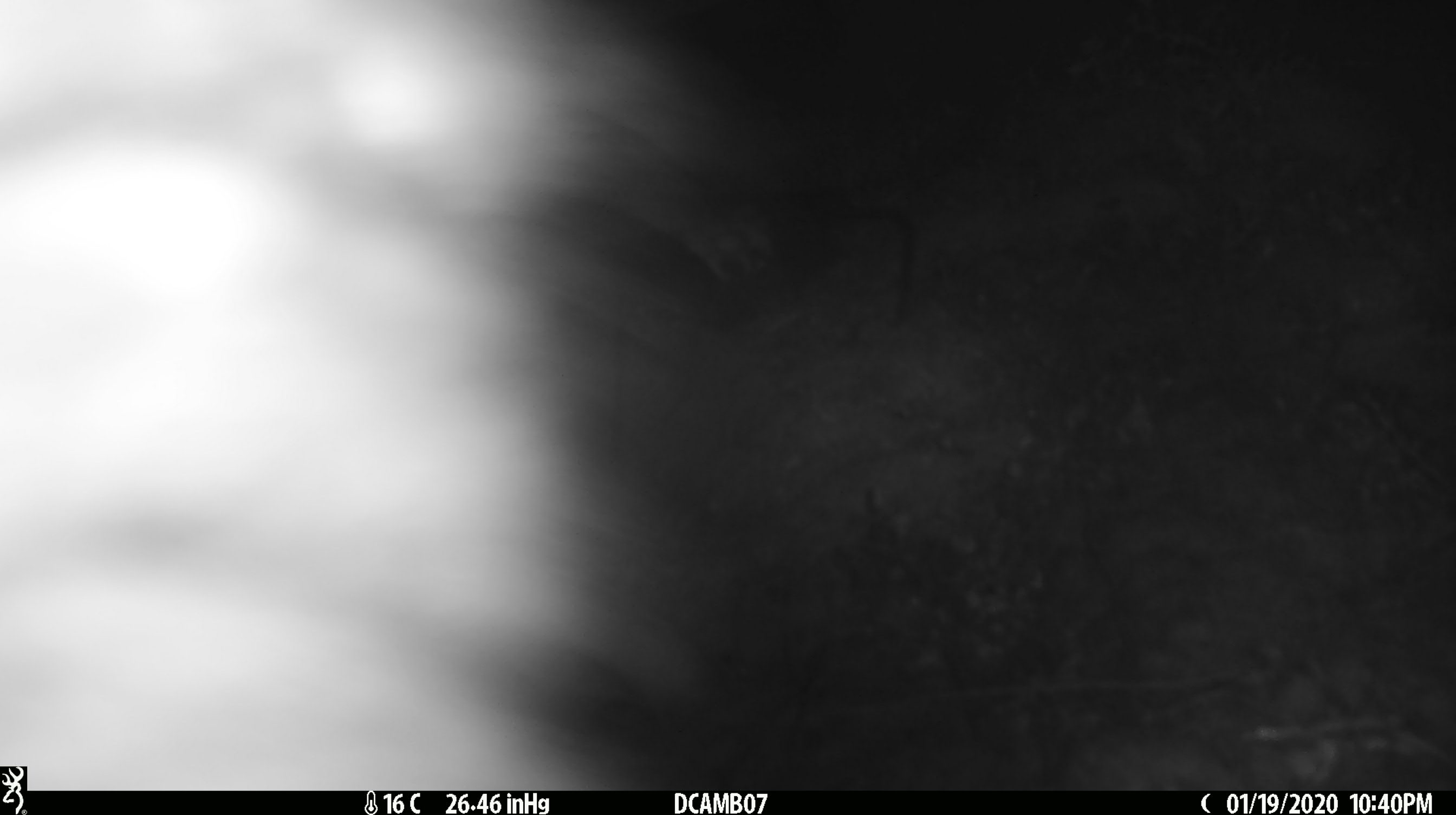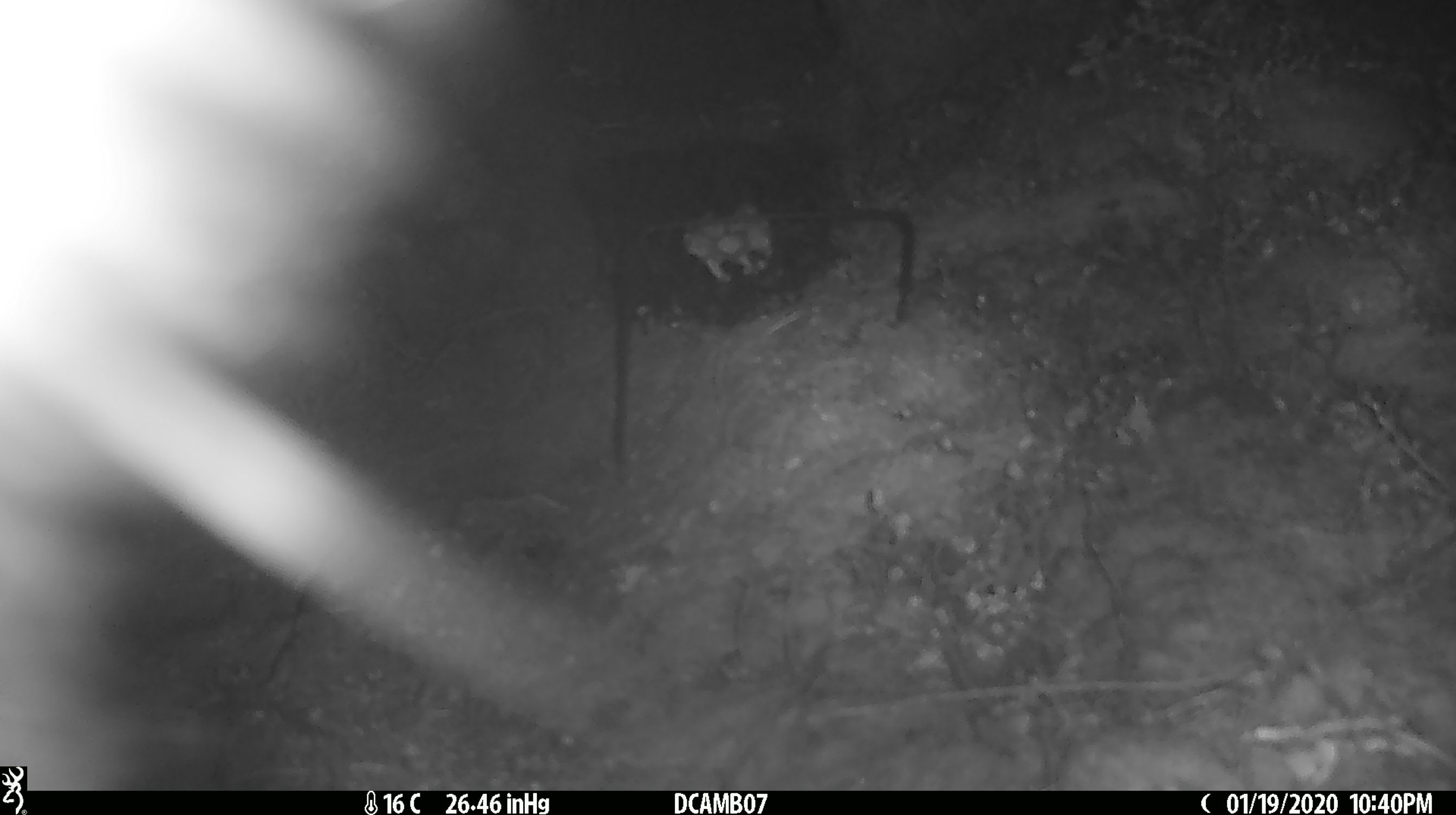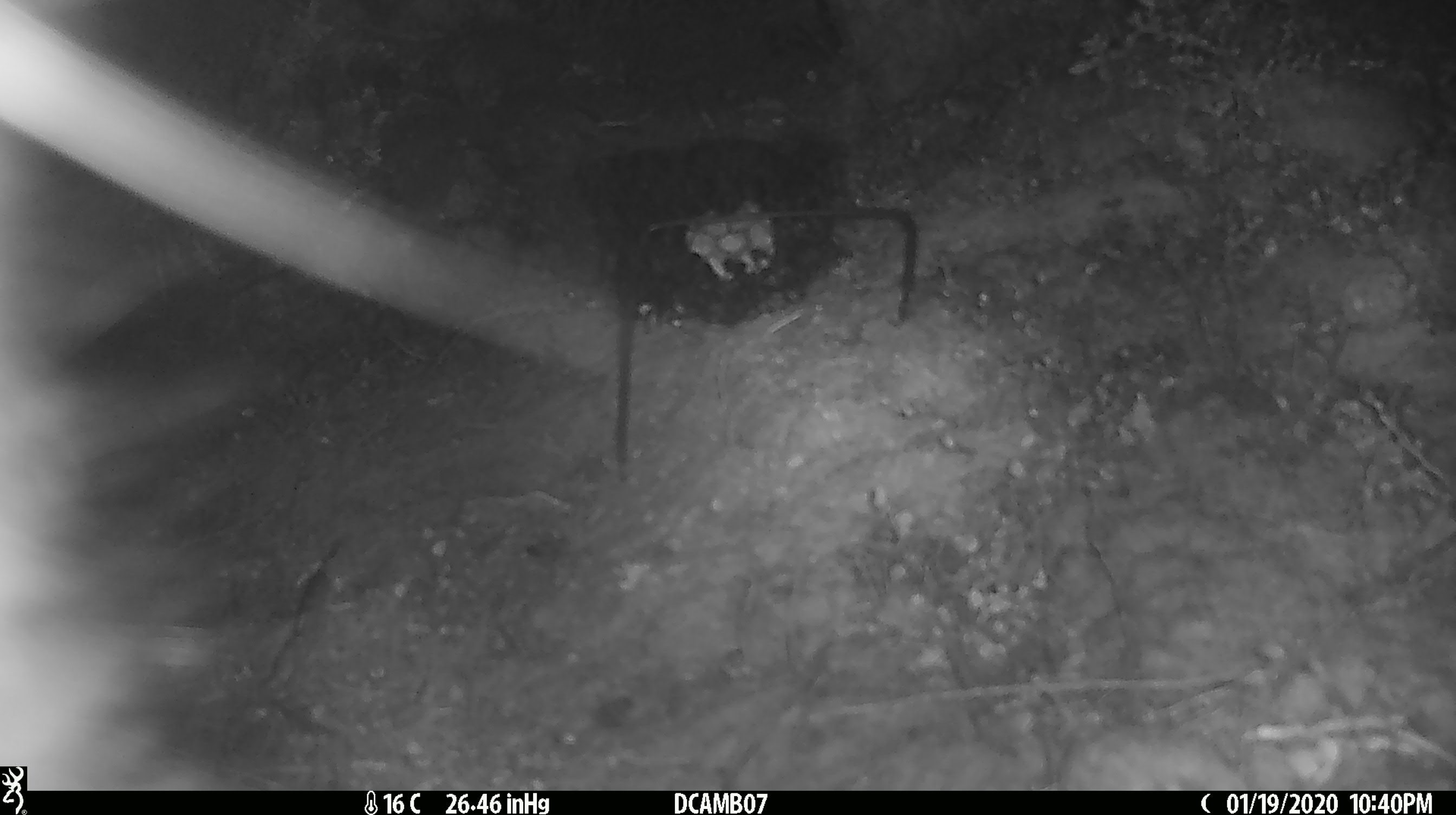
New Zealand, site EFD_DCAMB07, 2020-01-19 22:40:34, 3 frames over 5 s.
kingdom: Animalia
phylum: Chordata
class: Mammalia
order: Diprotodontia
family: Phalangeridae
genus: Trichosurus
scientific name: Trichosurus vulpecula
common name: common brushtail possum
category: possum